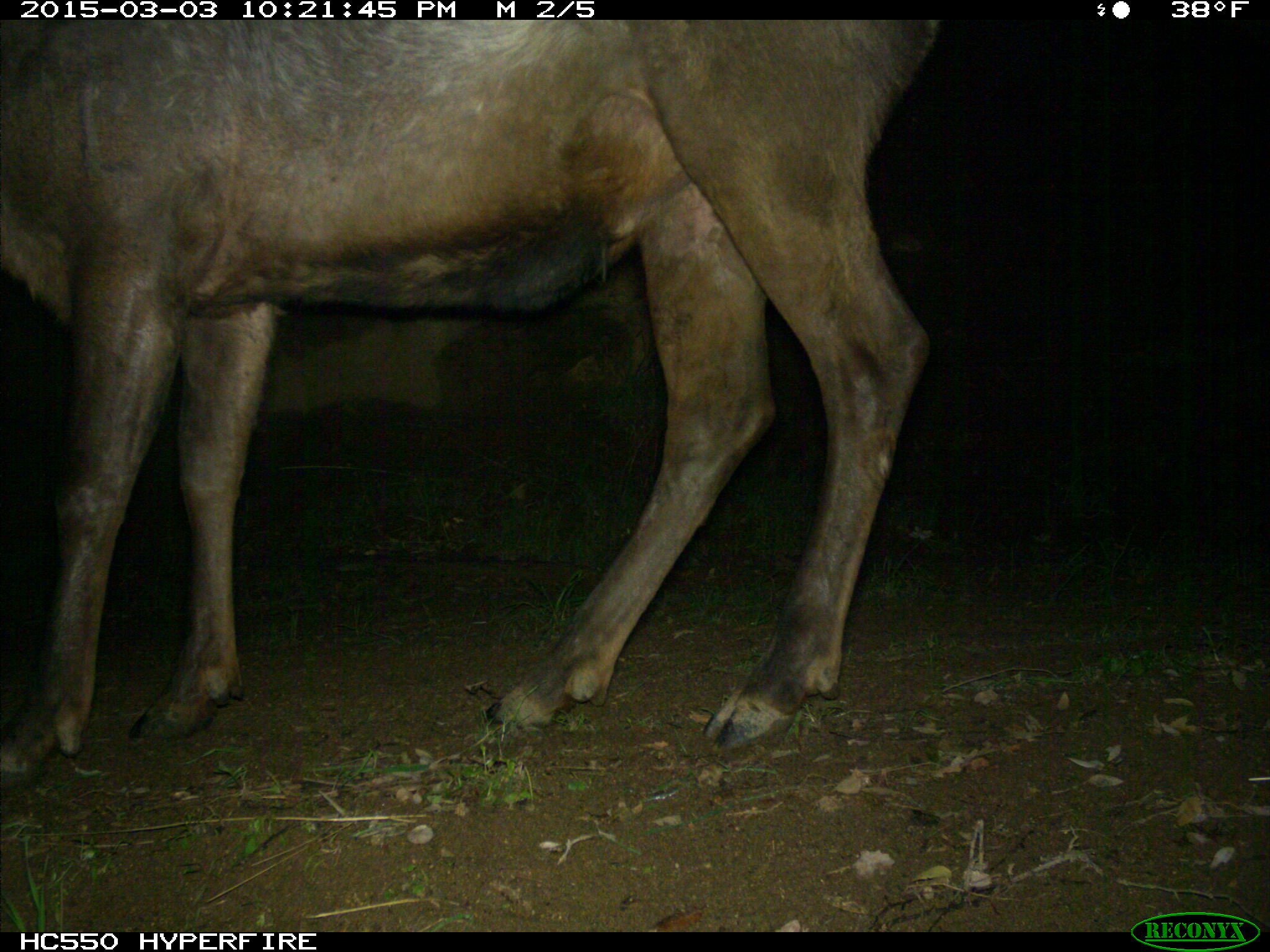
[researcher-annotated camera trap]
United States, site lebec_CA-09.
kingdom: Animalia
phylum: Chordata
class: Mammalia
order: Artiodactyla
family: Cervidae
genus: Cervus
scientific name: Cervus canadensis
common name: elk